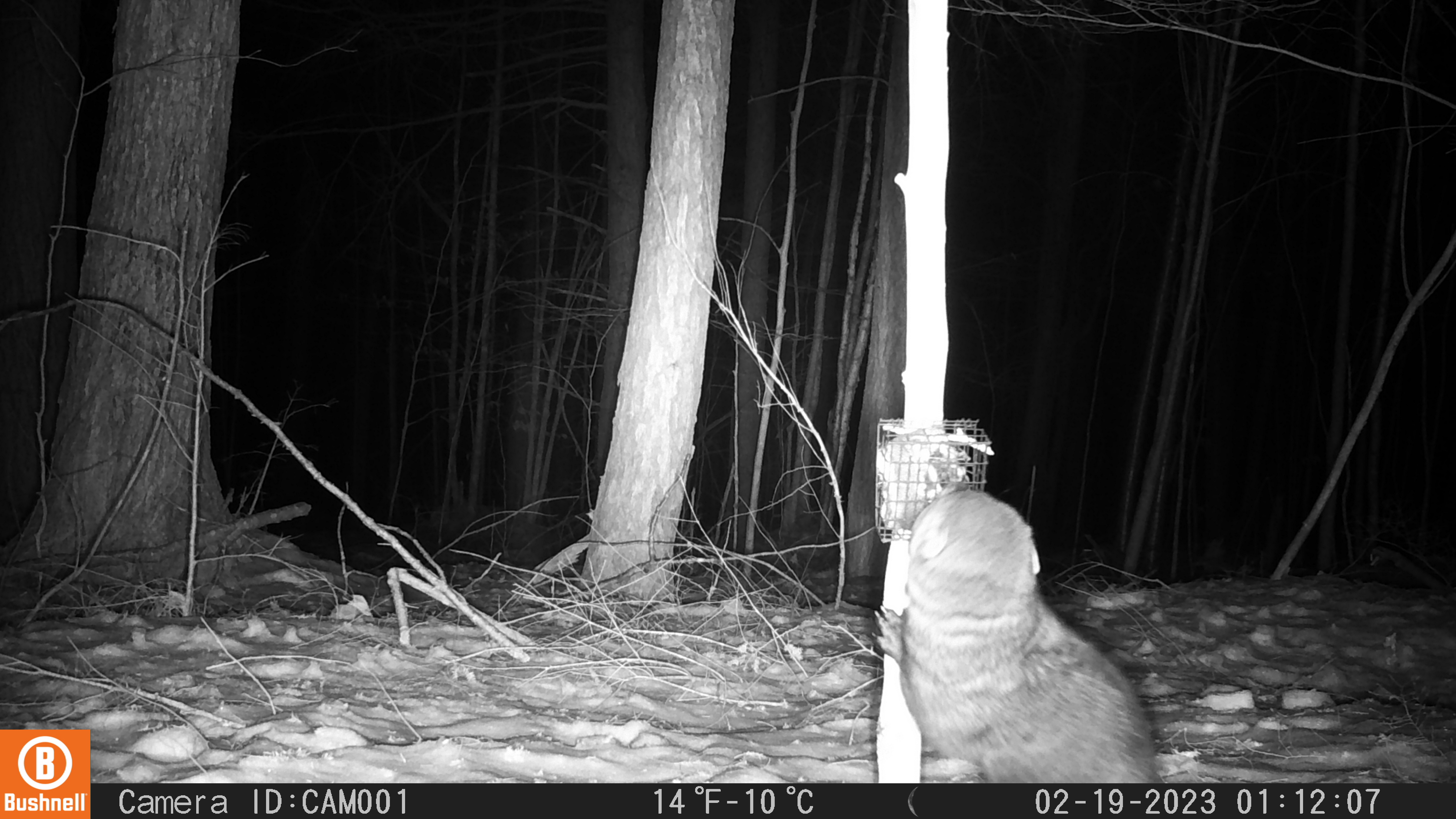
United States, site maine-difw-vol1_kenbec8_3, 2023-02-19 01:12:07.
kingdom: Animalia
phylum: Chordata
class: Mammalia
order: Carnivora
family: Mustelidae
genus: Pekania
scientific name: Pekania pennanti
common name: fisher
Fisher (Pekania pennanti).